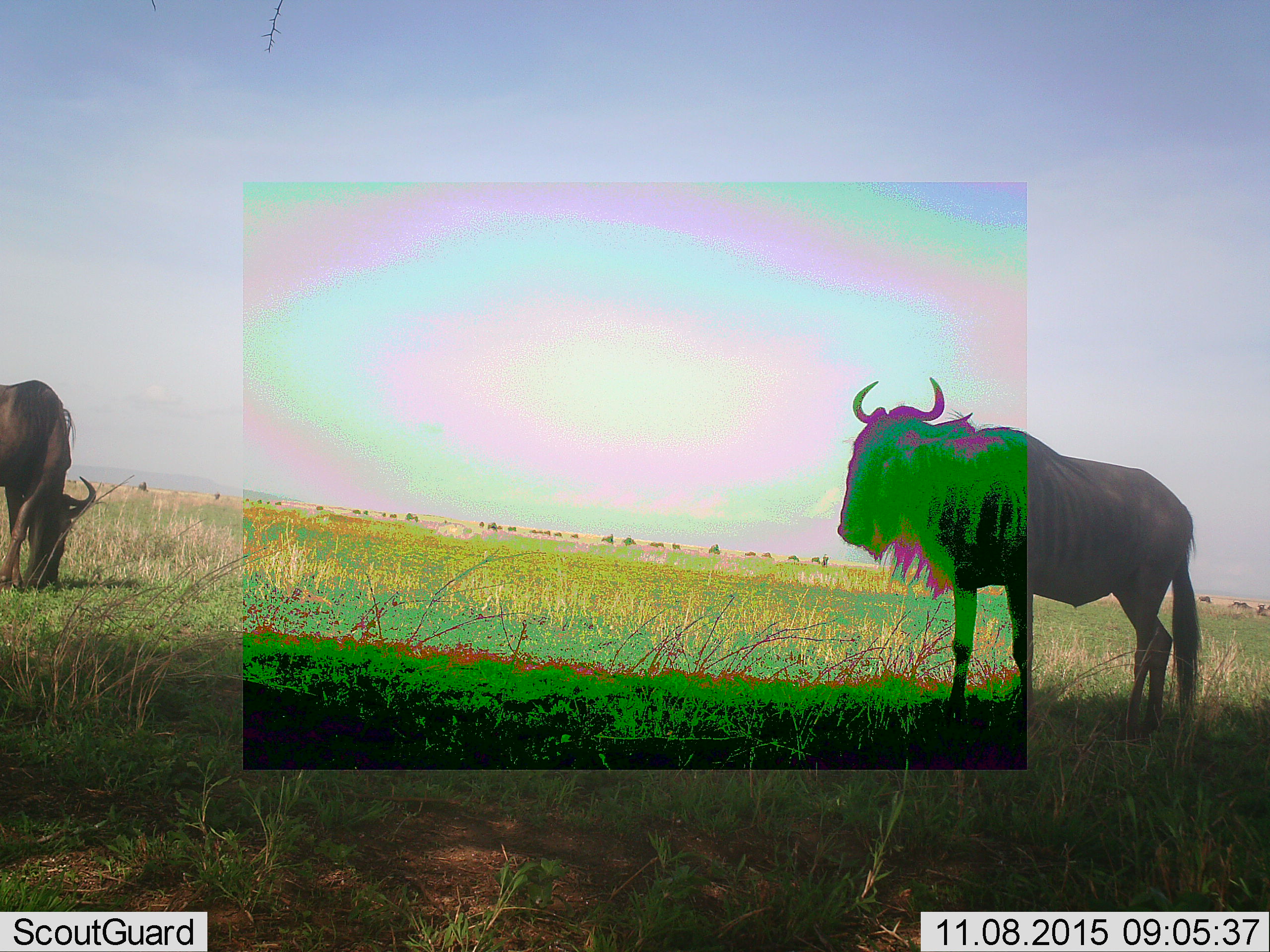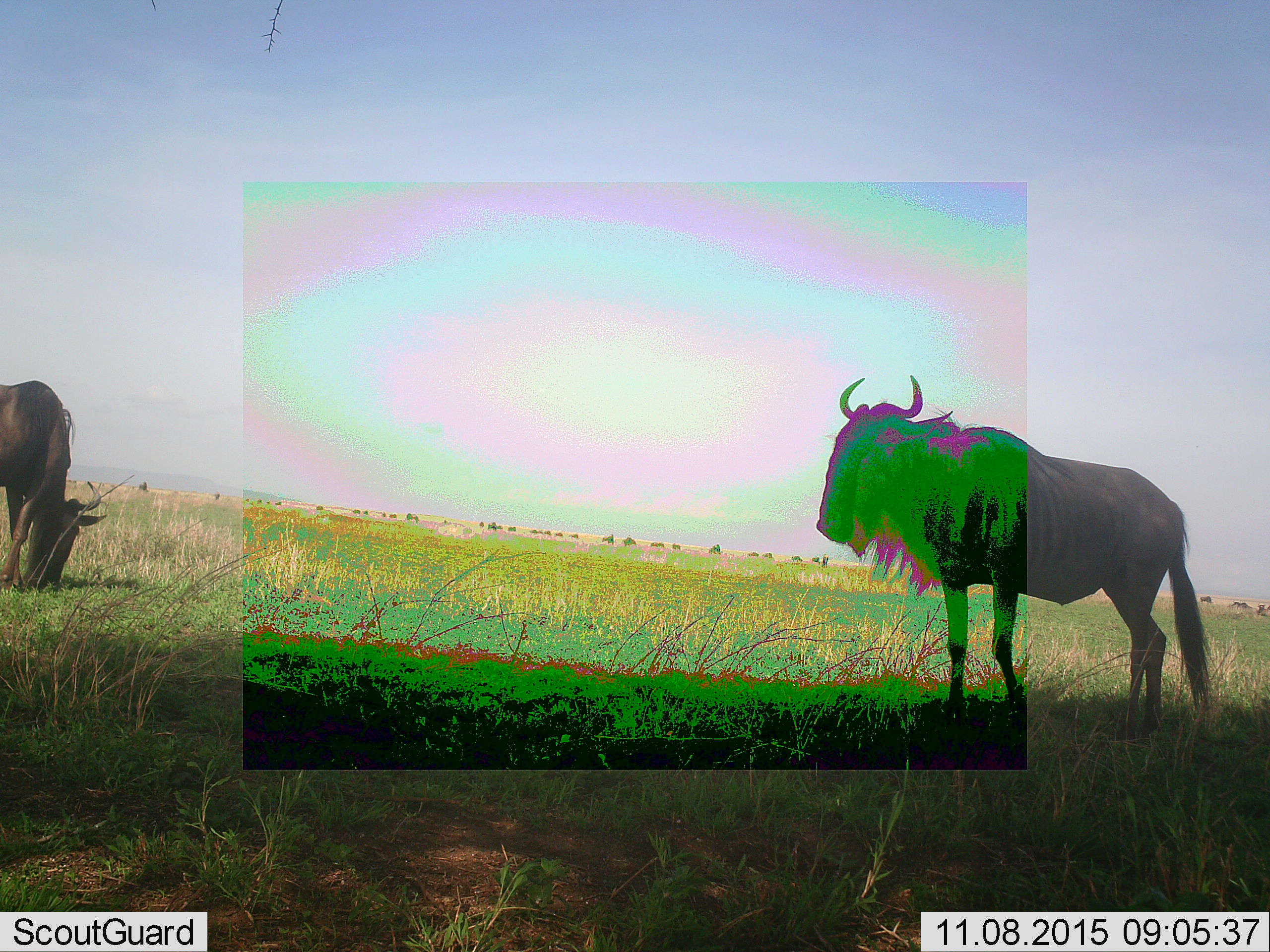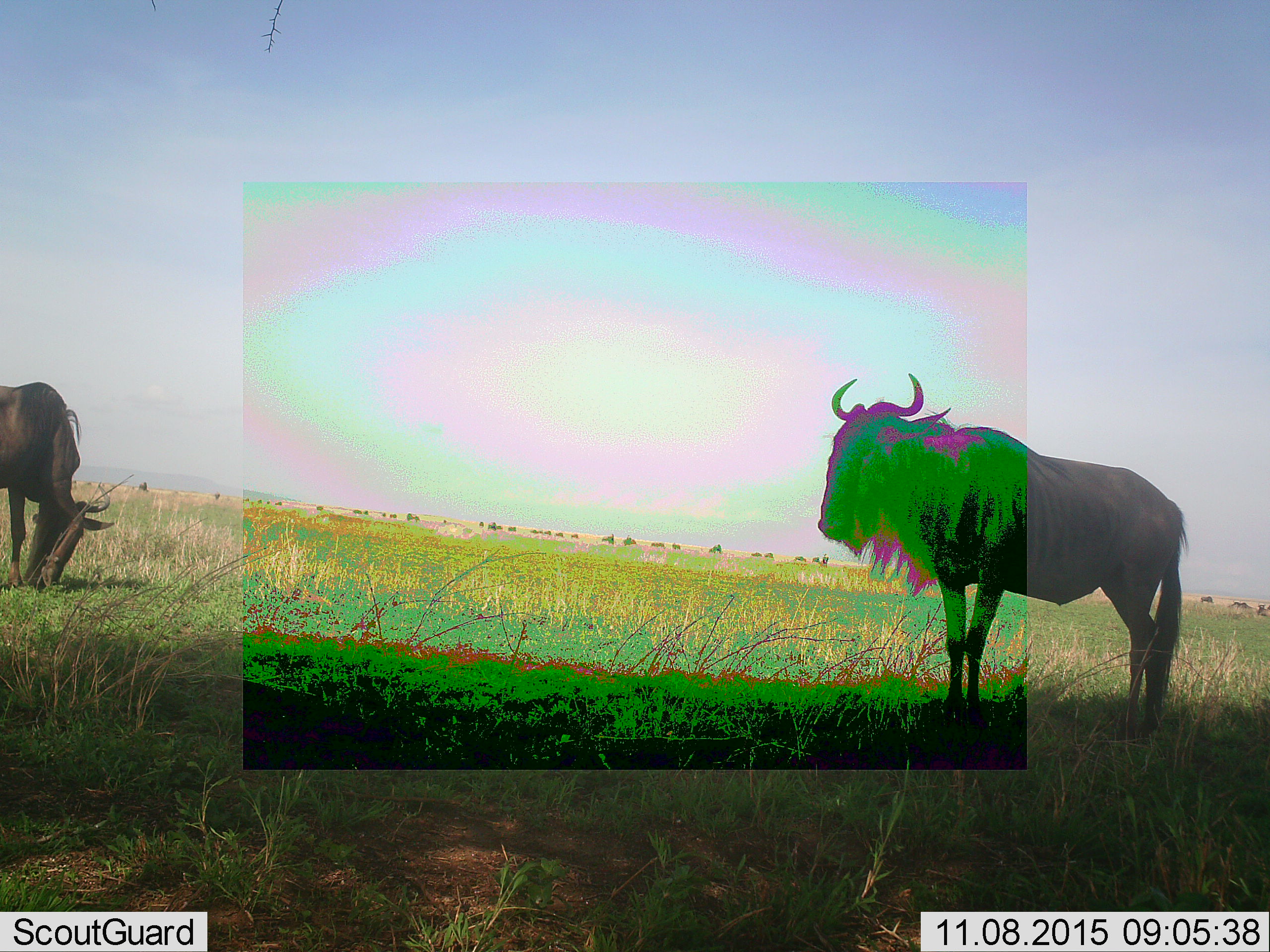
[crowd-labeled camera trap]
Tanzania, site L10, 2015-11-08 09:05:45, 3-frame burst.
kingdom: Animalia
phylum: Chordata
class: Mammalia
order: Artiodactyla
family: Bovidae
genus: Connochaetes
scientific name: Connochaetes taurinus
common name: blue wildebeest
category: wildebeest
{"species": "wildebeest (blue wildebeest) (Connochaetes taurinus)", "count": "11-50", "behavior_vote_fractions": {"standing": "75%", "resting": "0%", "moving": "75%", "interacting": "0%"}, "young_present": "0%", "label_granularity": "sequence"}